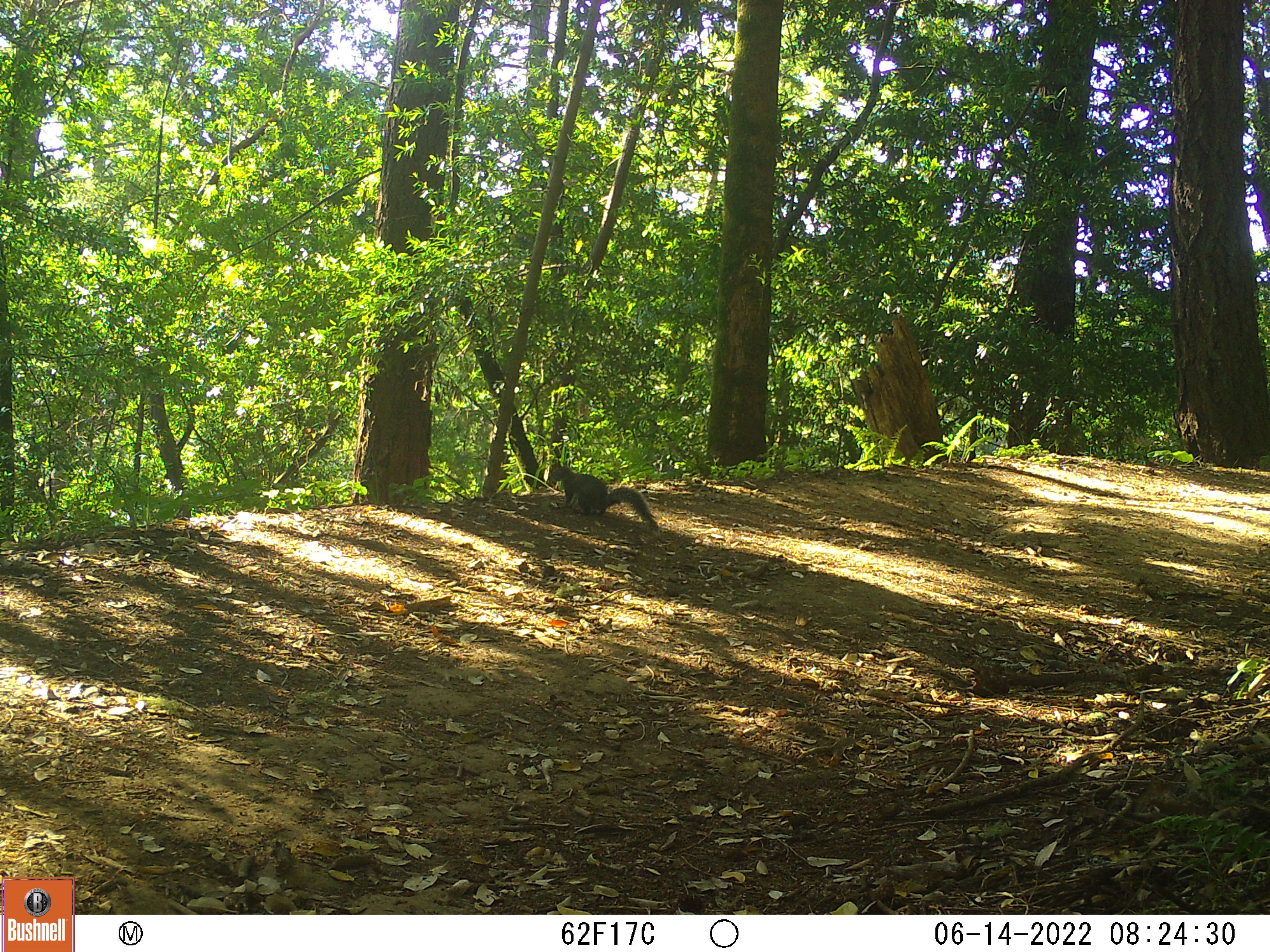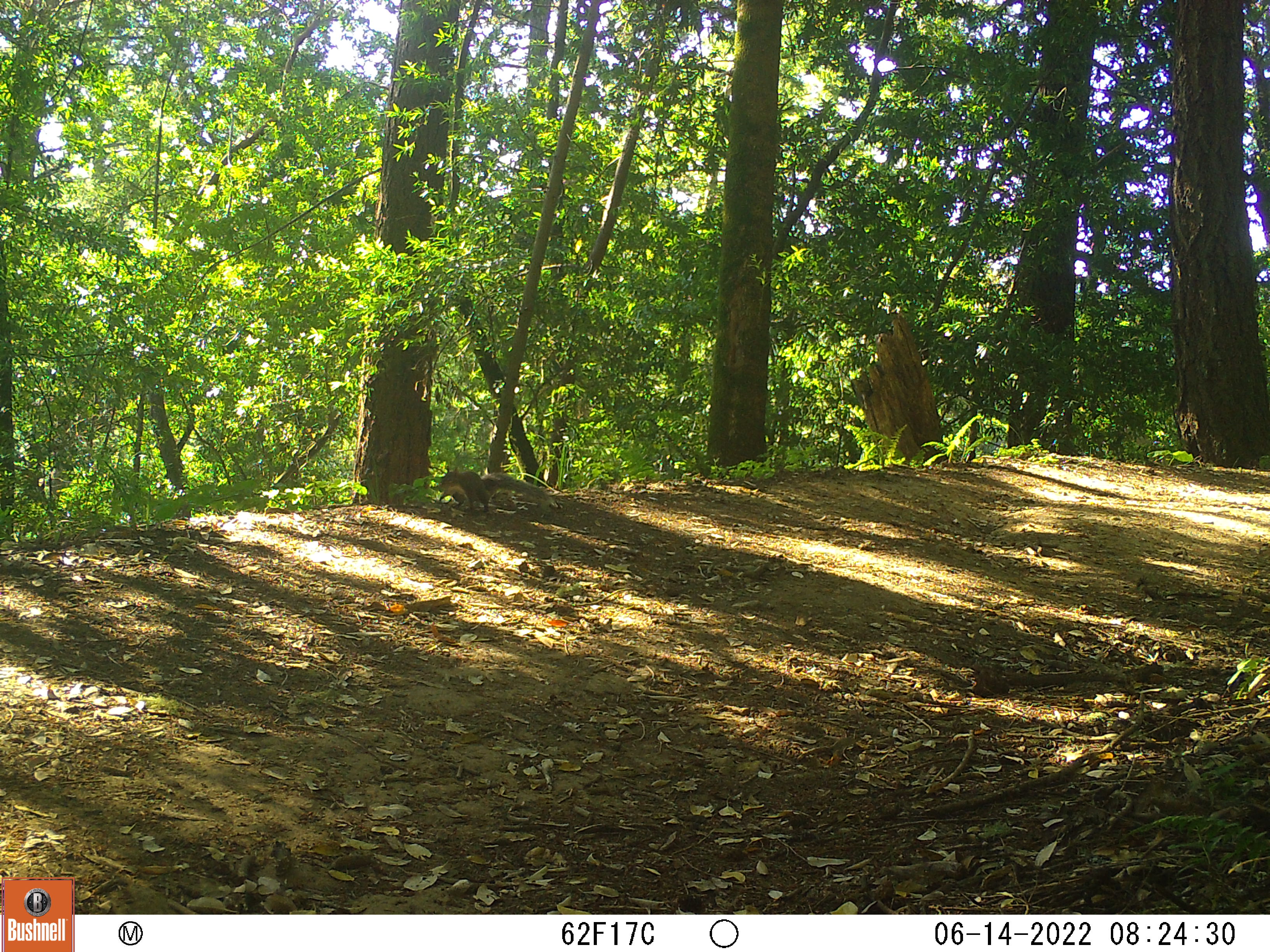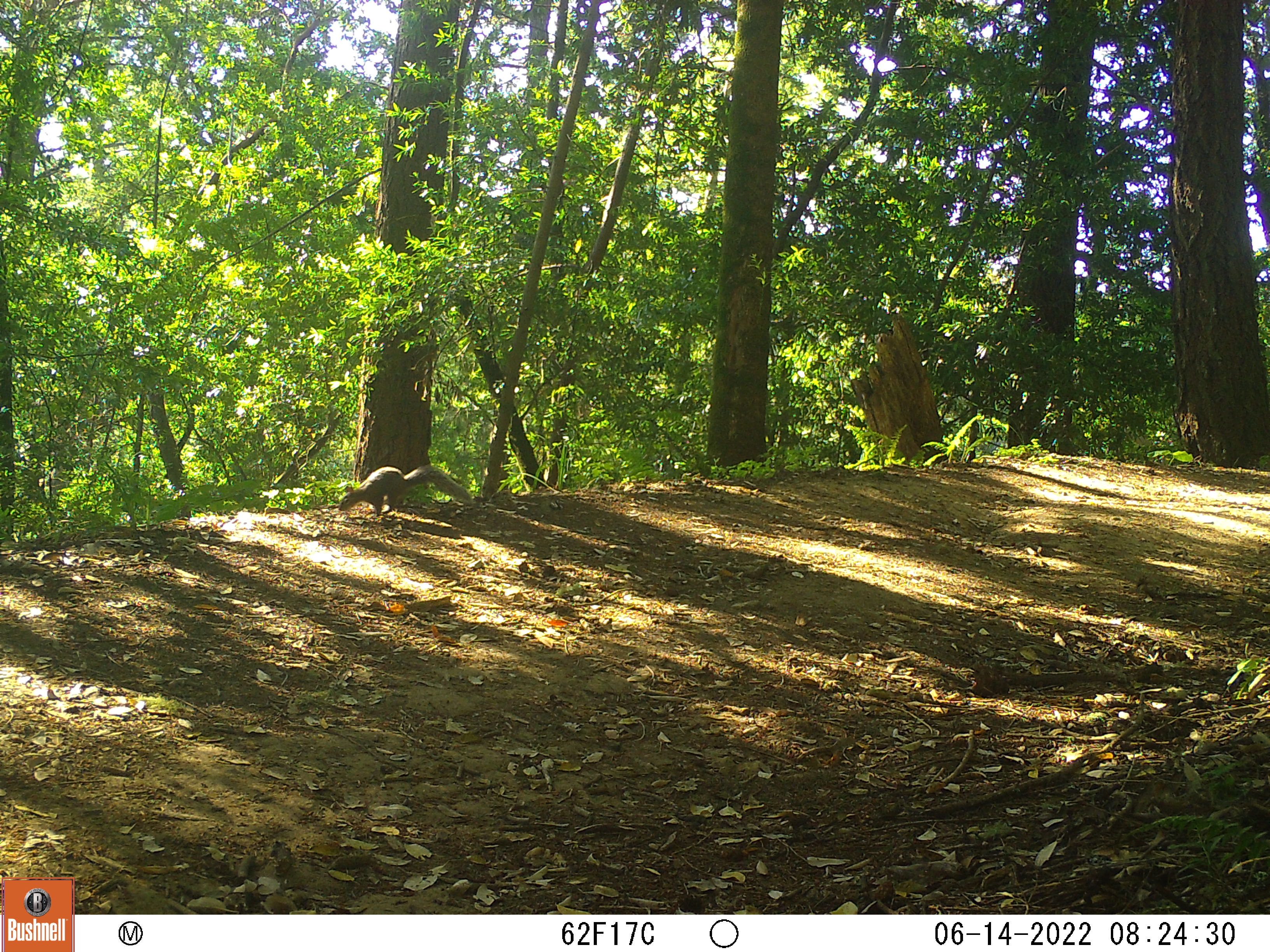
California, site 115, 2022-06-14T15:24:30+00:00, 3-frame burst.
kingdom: Animalia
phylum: Chordata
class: Mammalia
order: Rodentia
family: Sciuridae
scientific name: Sciuridae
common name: squirrel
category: unknown squirrel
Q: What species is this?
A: Unknown squirrel (squirrel) (Sciuridae).